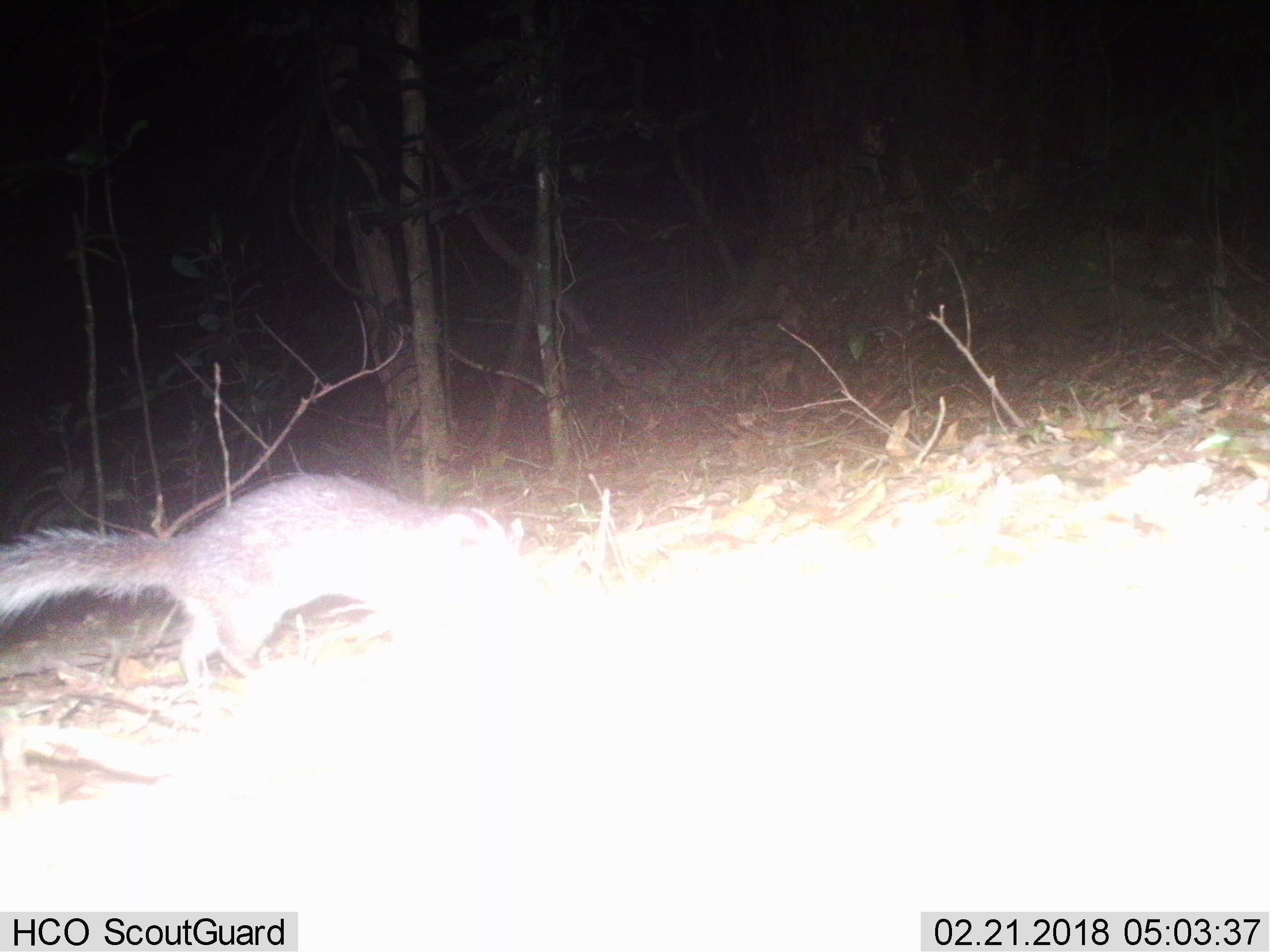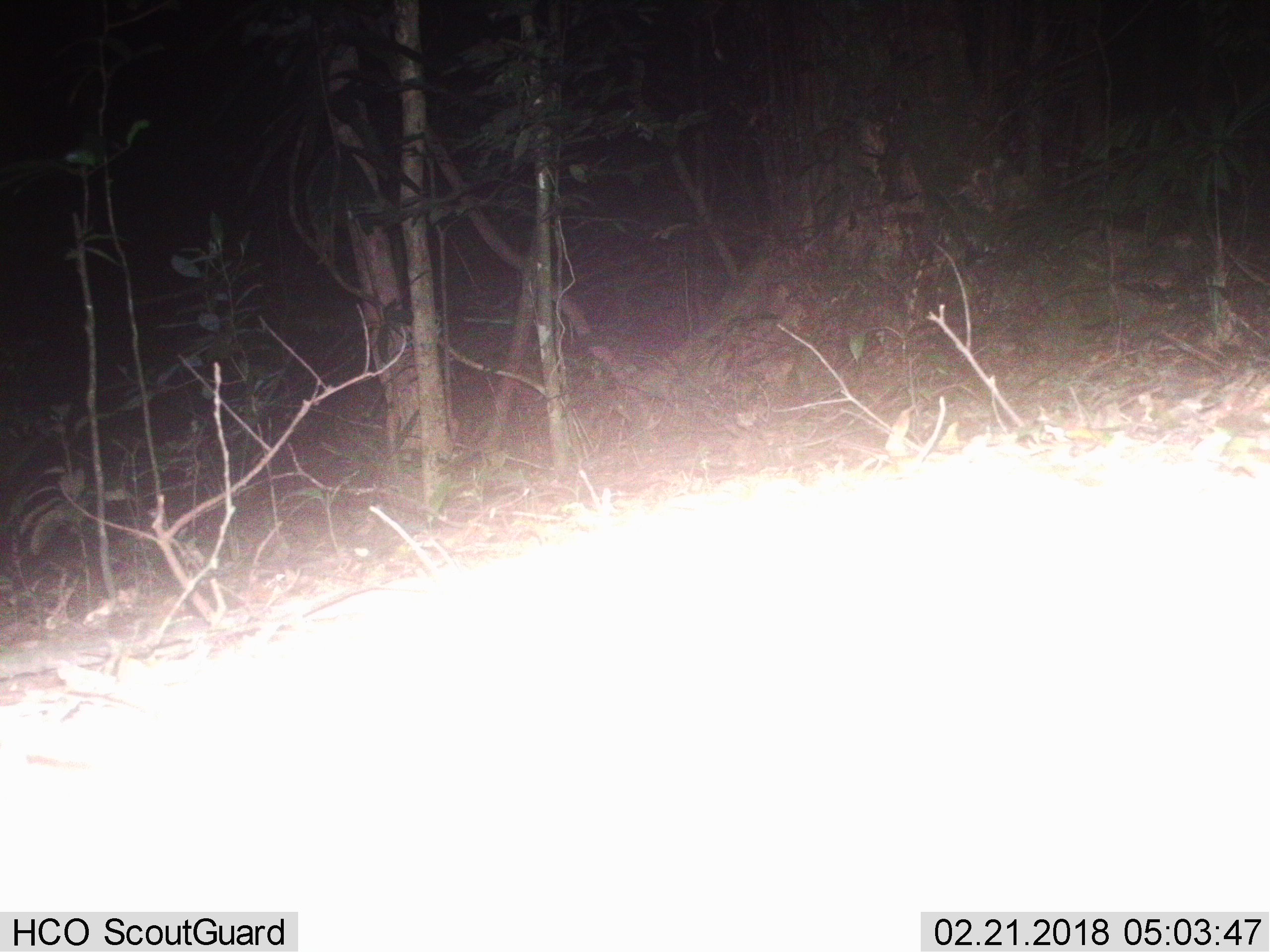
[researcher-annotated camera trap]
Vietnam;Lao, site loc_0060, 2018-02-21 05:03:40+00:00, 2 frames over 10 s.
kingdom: Animalia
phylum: Chordata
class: Mammalia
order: Carnivora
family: Mustelidae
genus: Melogale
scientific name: Melogale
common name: ferret badger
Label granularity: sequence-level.